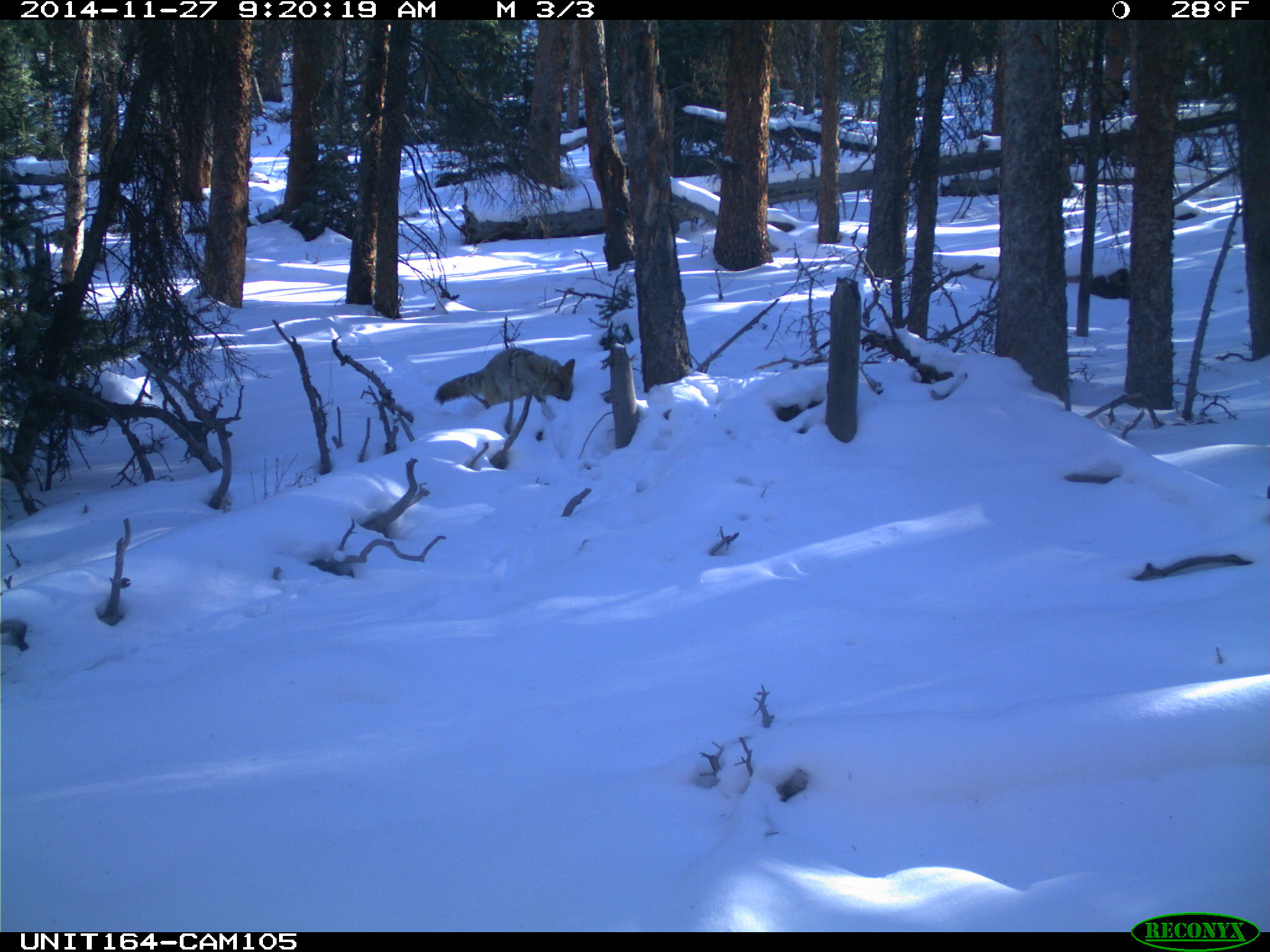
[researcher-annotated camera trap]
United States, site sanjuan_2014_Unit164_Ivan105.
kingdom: Animalia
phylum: Chordata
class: Mammalia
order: Carnivora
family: Canidae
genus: Canis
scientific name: Canis latrans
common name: coyote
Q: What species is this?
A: Canis latrans (coyote).